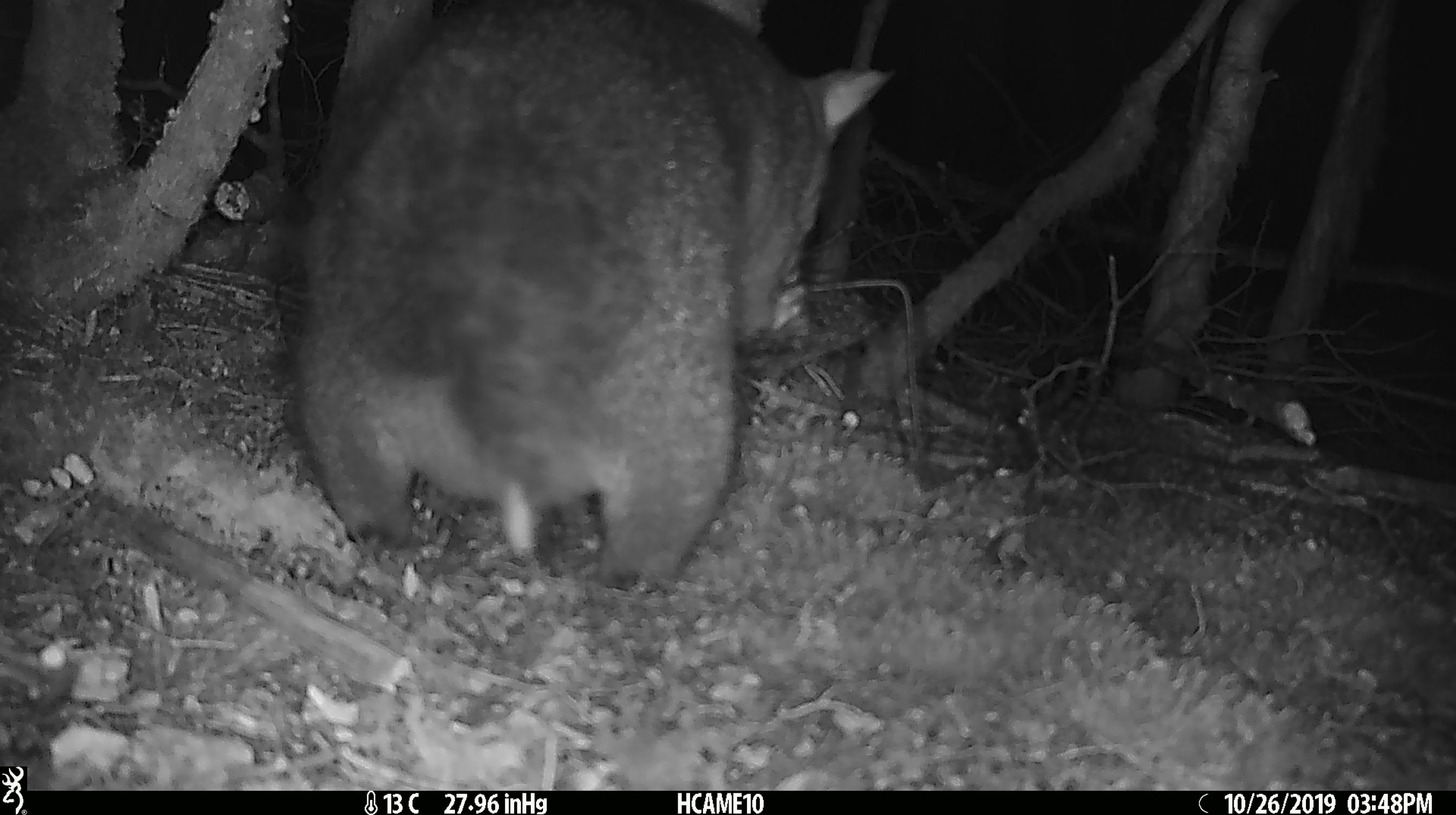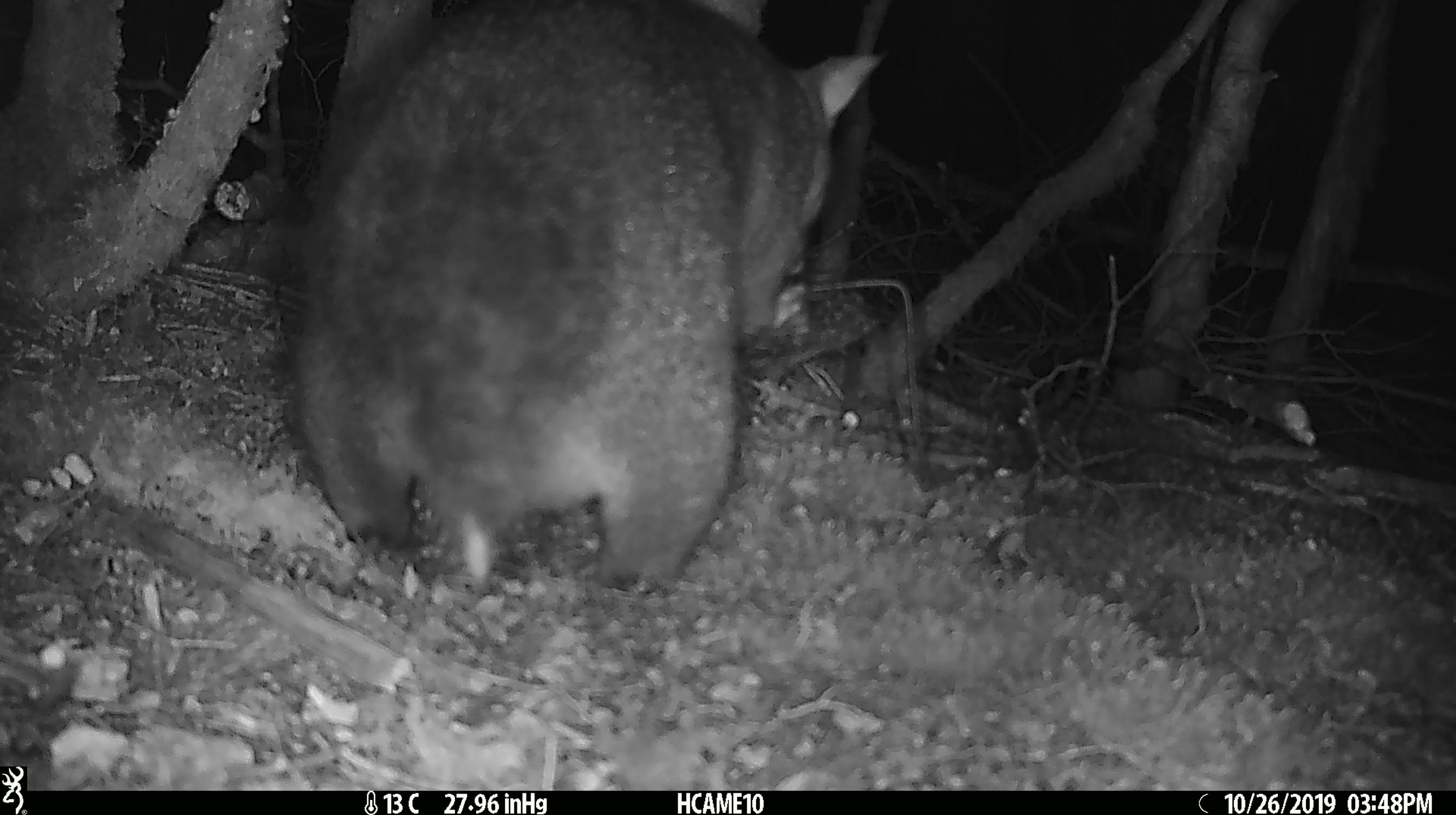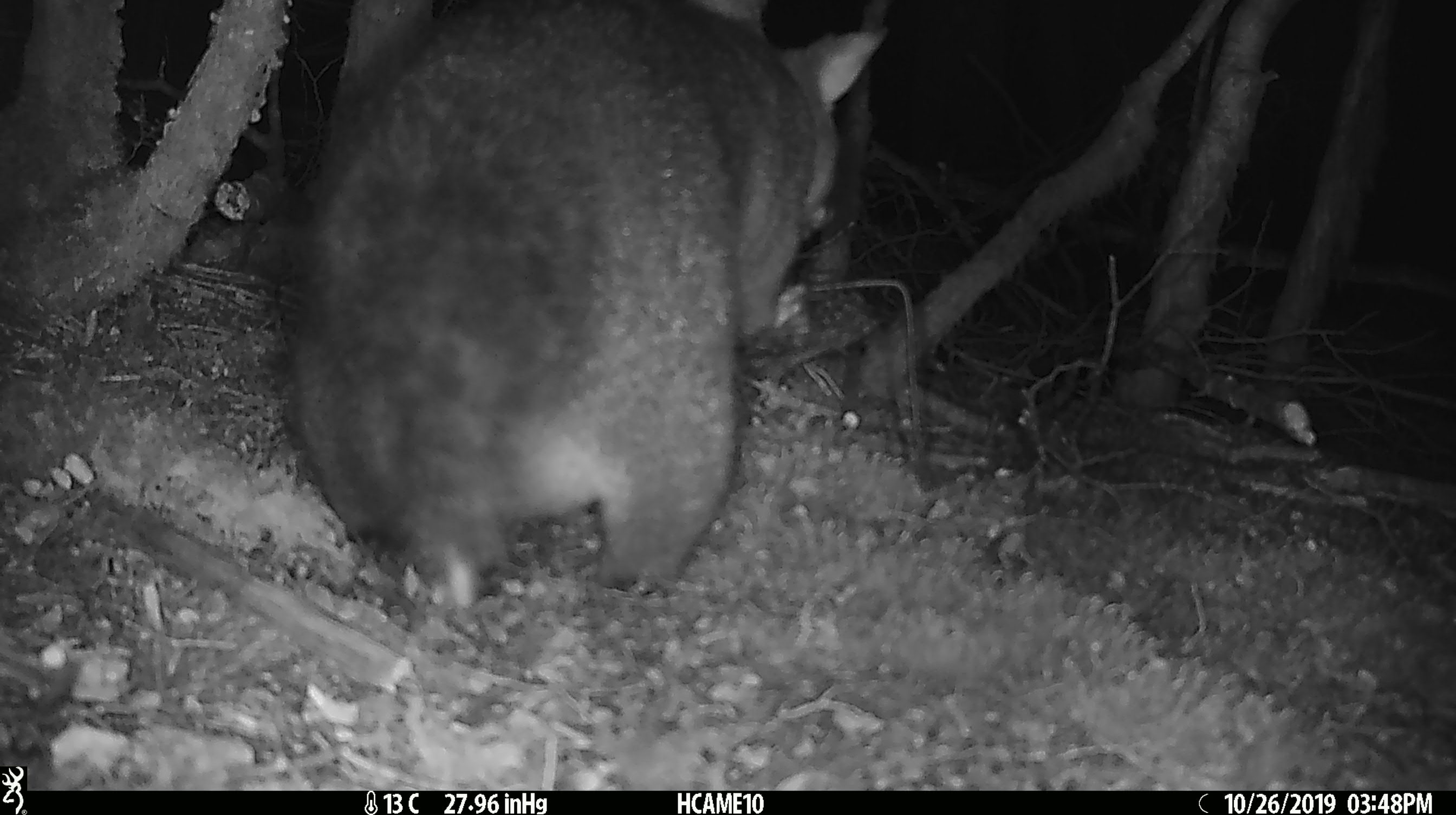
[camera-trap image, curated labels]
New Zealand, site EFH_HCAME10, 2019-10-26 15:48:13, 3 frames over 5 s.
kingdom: Animalia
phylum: Chordata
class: Mammalia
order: Diprotodontia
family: Phalangeridae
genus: Trichosurus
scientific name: Trichosurus vulpecula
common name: common brushtail possum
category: possum